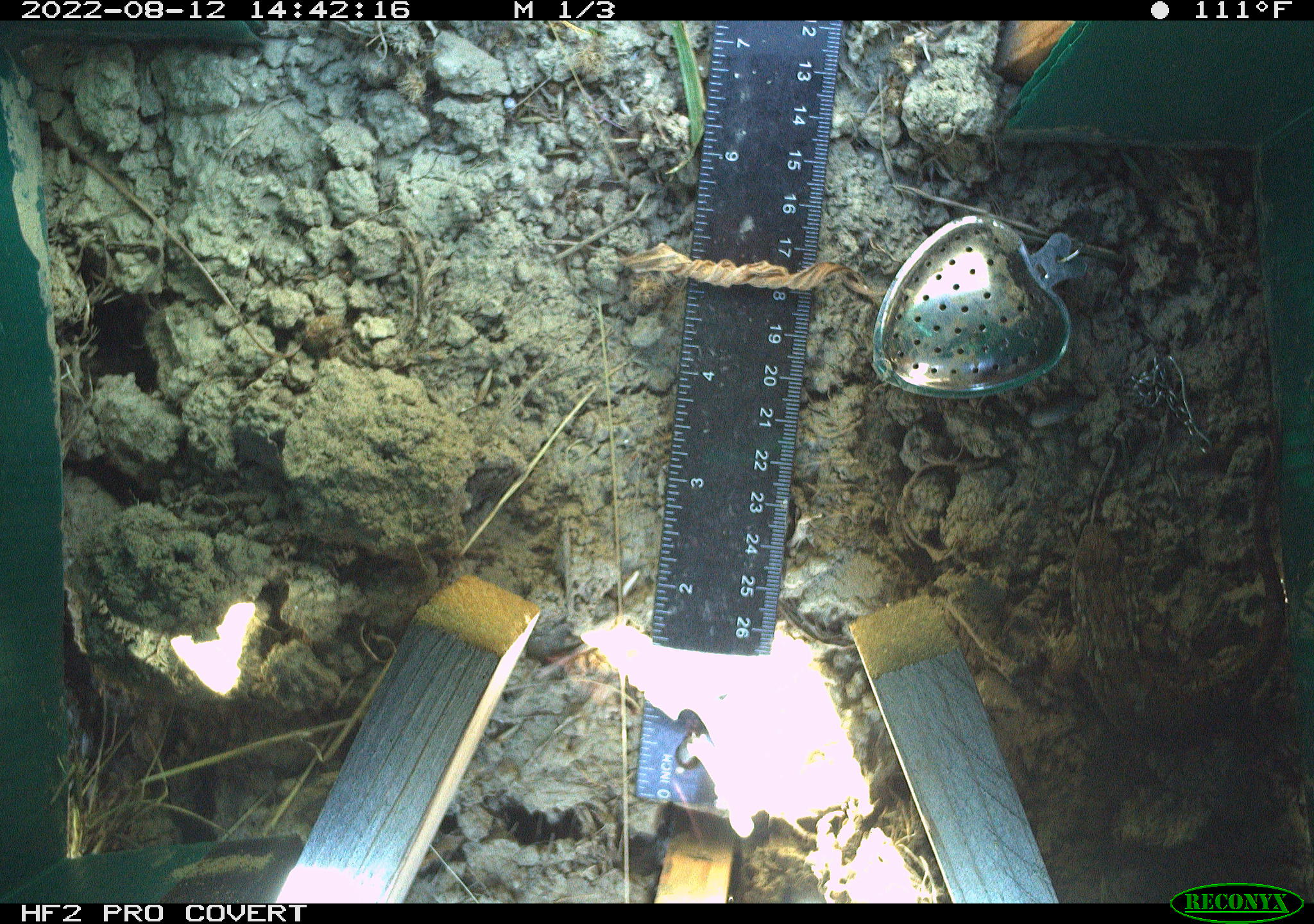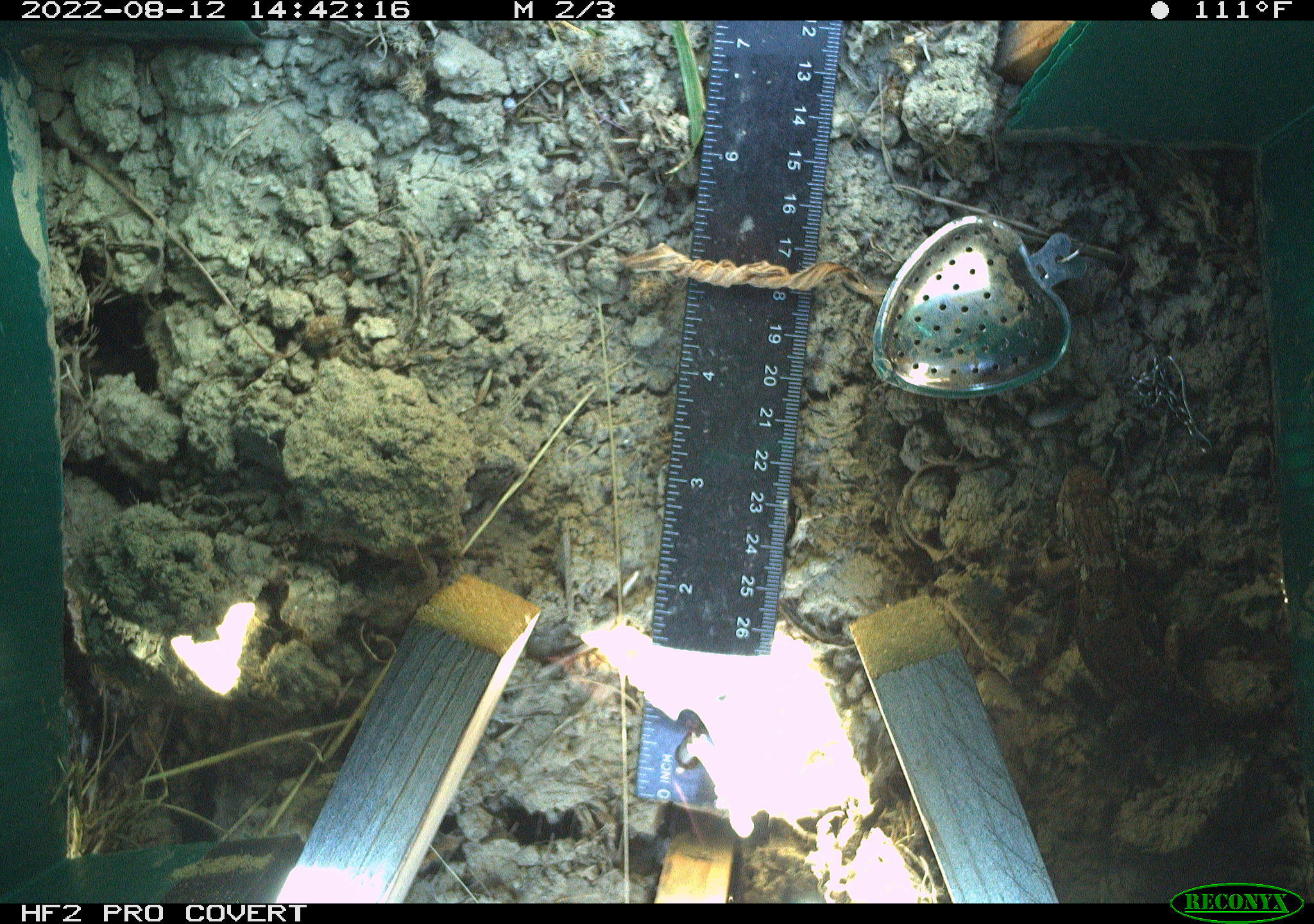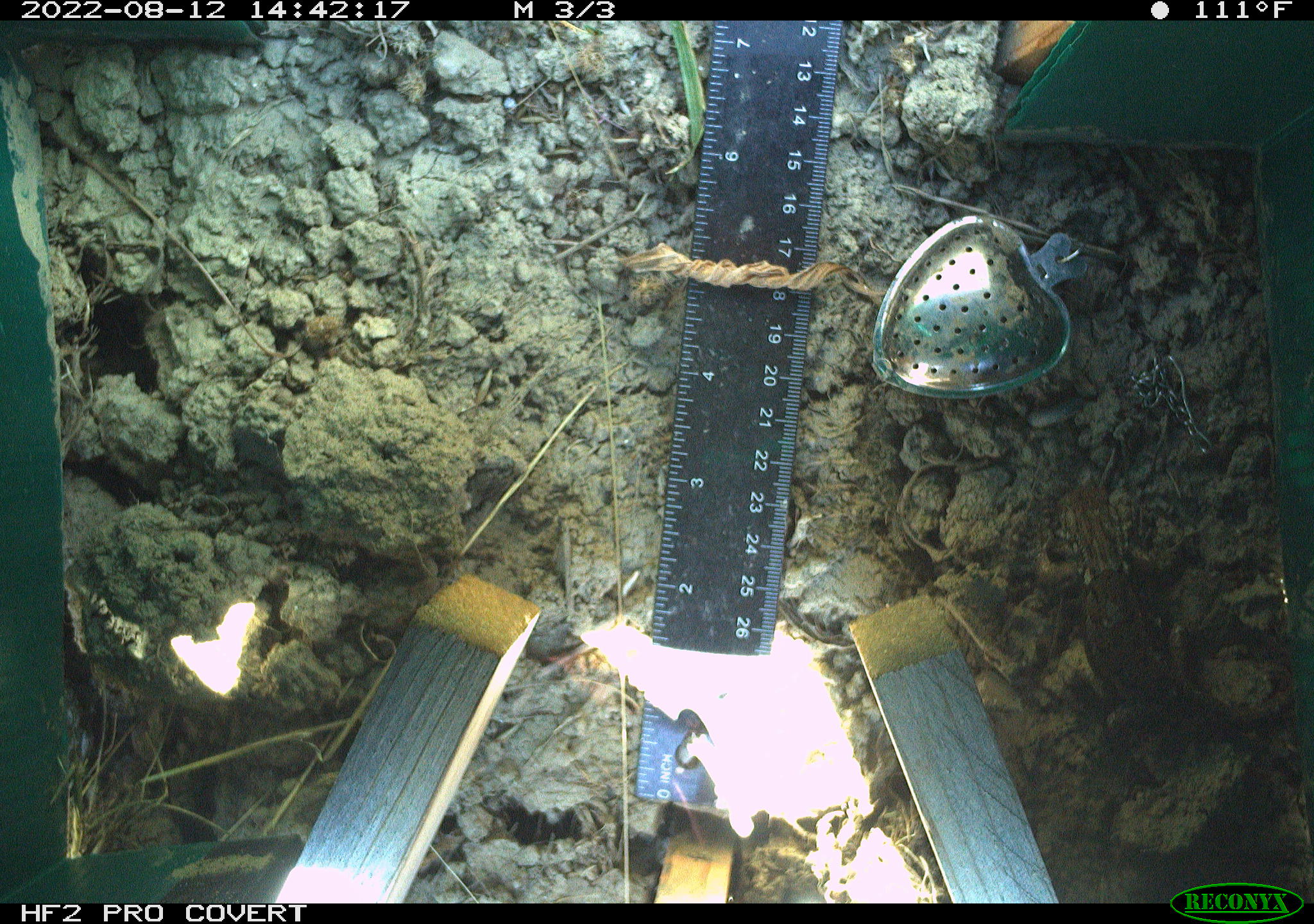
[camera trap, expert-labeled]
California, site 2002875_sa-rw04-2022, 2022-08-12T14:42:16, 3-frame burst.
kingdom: Animalia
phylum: Chordata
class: Reptilia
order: Squamata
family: Phrynosomatidae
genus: Sceloporus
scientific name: Sceloporus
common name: spiny lizards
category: sceloporus species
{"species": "sceloporus species (spiny lizards) (Sceloporus)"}